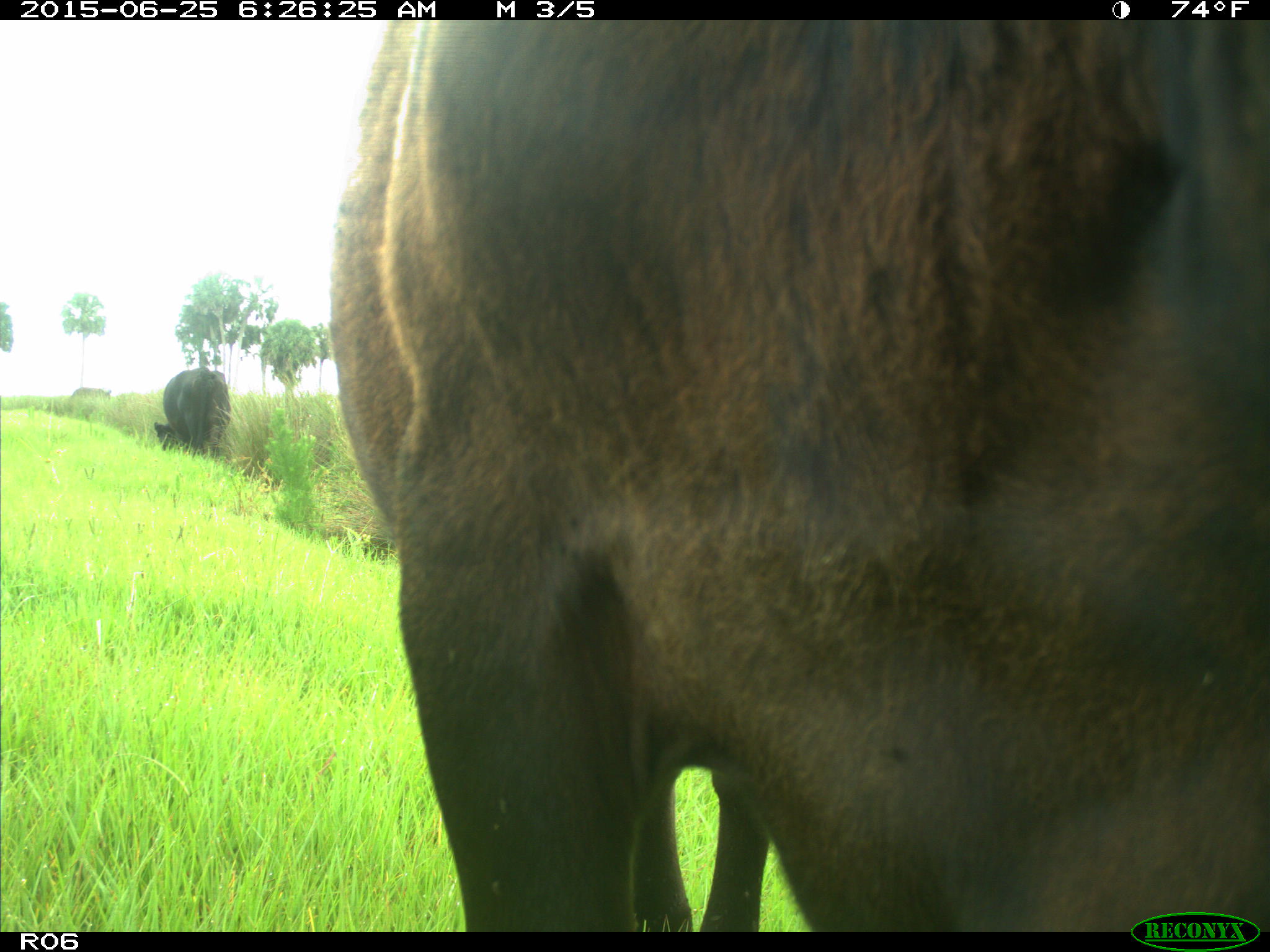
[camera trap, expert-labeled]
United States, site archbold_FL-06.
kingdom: Animalia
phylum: Chordata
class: Mammalia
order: Artiodactyla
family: Bovidae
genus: Bos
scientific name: Bos taurus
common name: domestic cow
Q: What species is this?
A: Bos taurus (domestic cow).